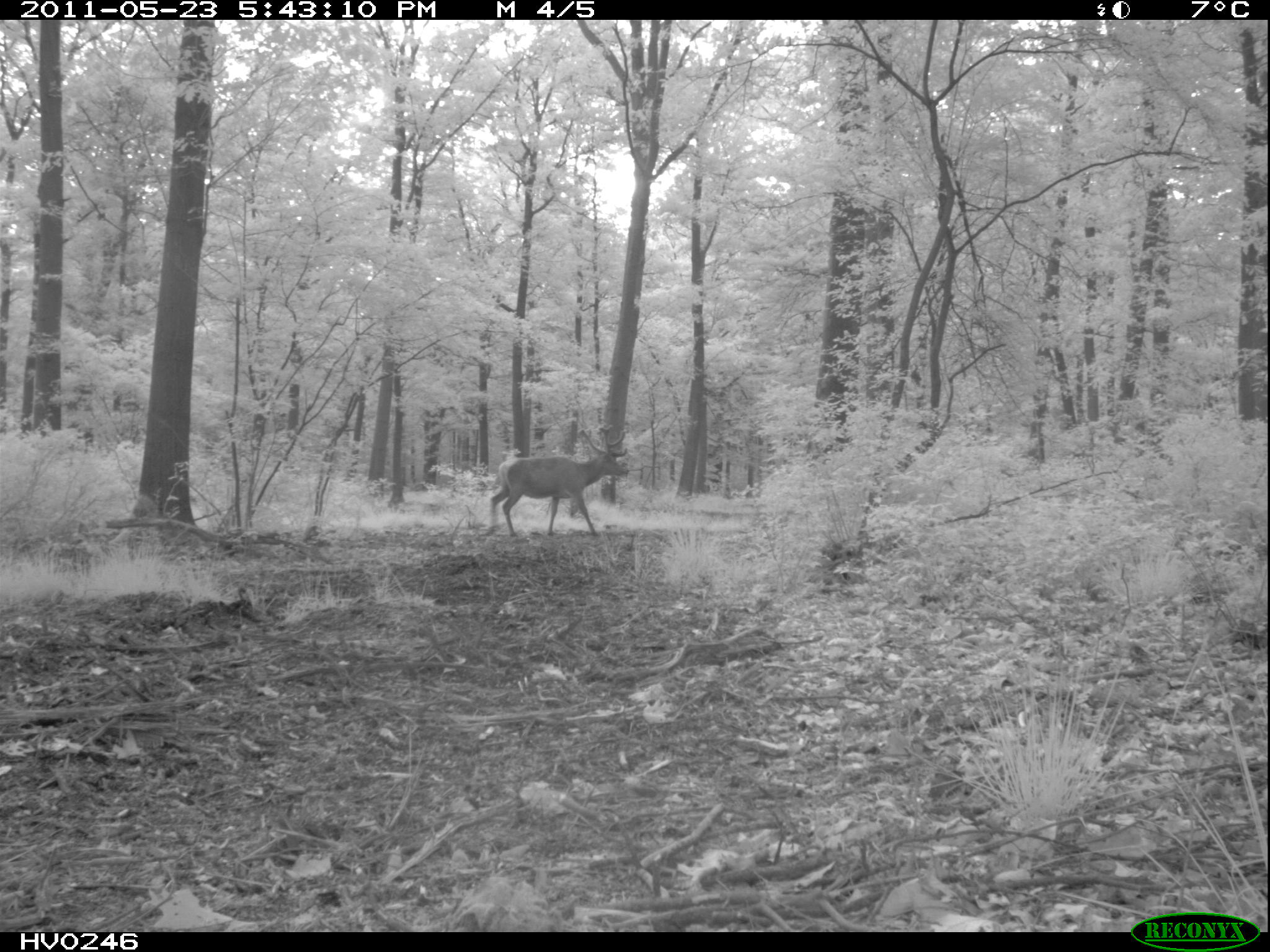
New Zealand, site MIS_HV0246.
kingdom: Animalia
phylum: Chordata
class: Mammalia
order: Artiodactyla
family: Cervidae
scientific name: Cervidae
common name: deer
Deer (Cervidae).